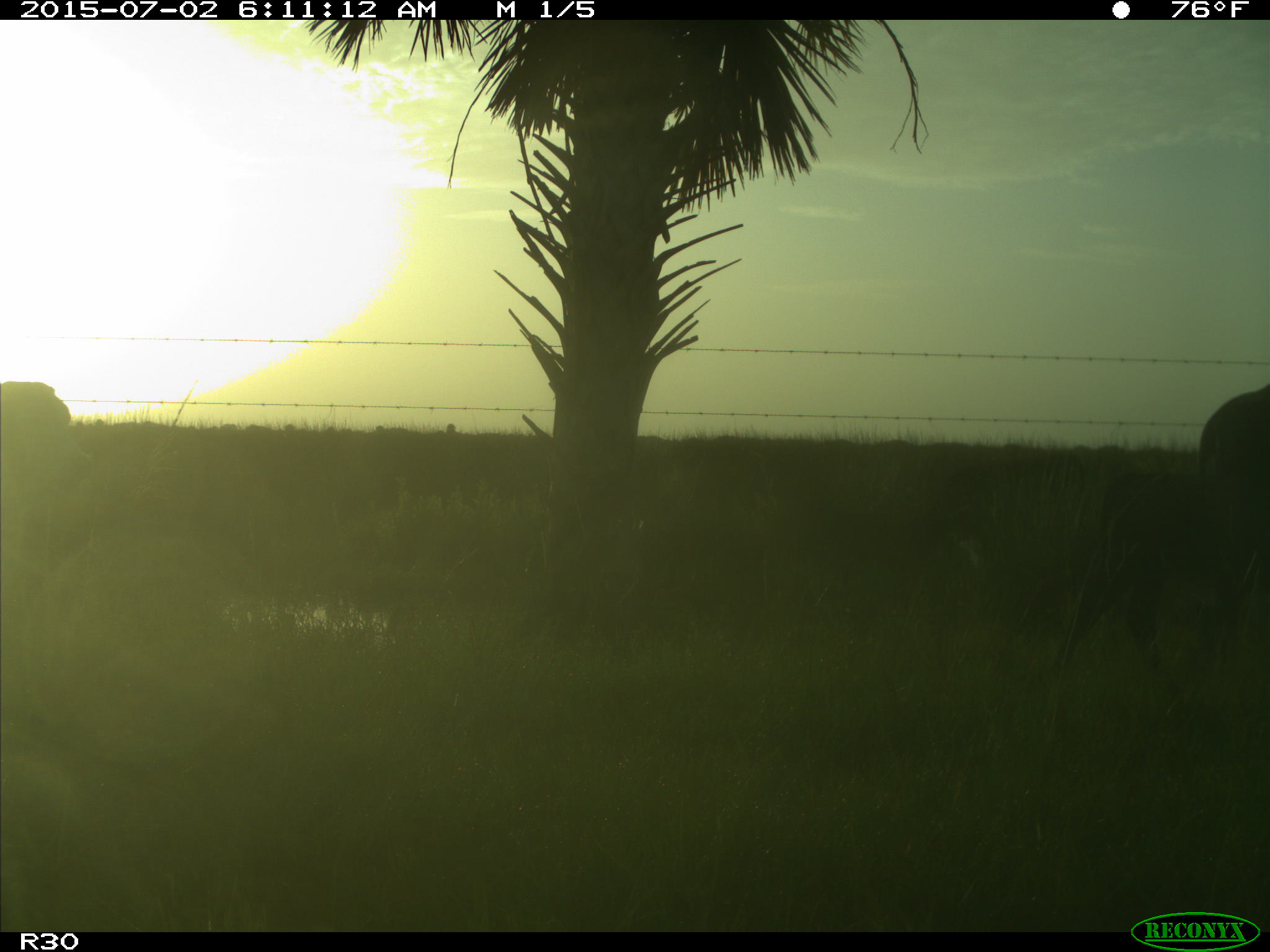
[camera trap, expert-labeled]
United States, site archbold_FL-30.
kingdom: Animalia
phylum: Chordata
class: Mammalia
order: Artiodactyla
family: Bovidae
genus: Bos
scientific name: Bos taurus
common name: domestic cow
Bos taurus (domestic cow).